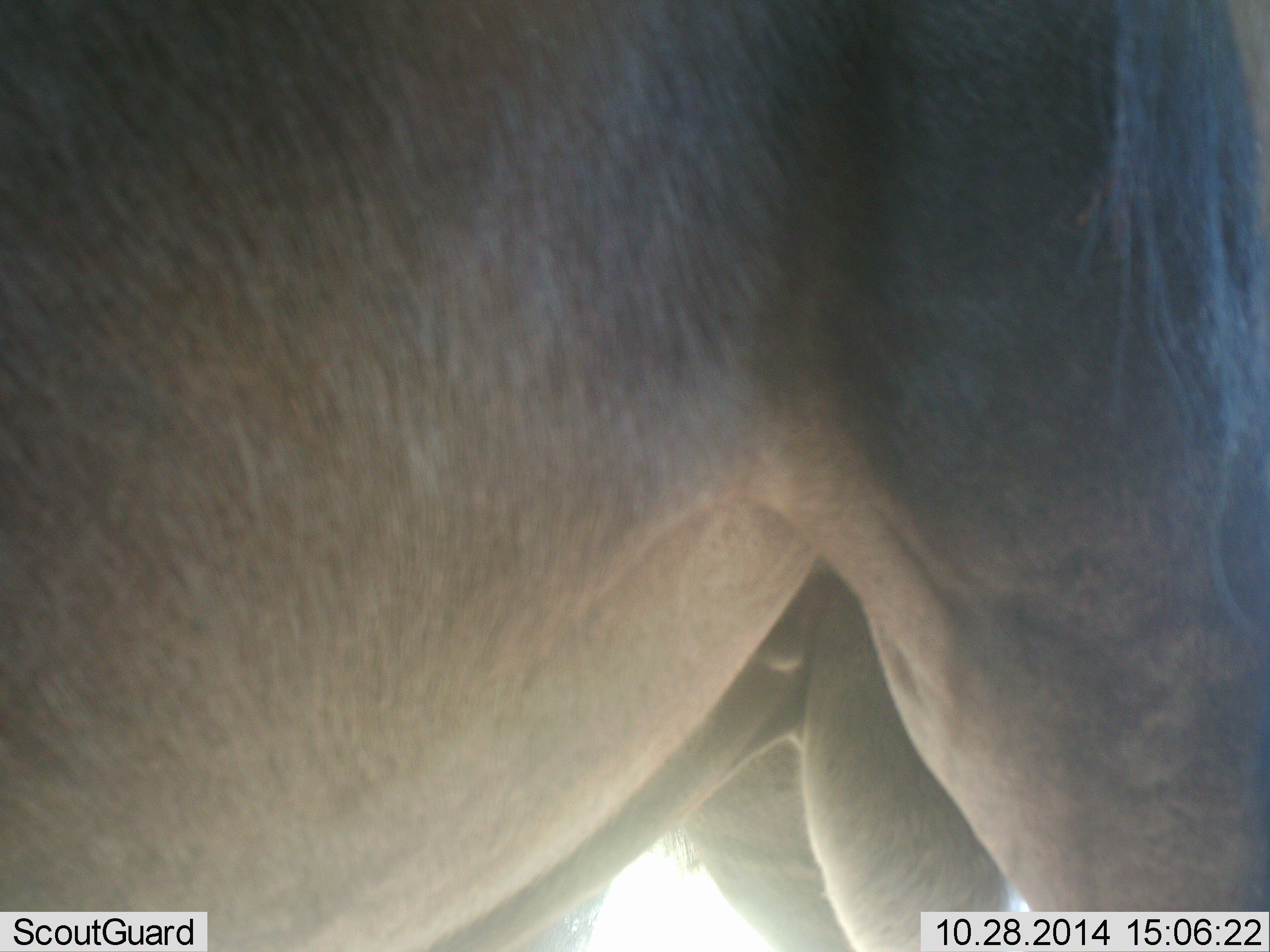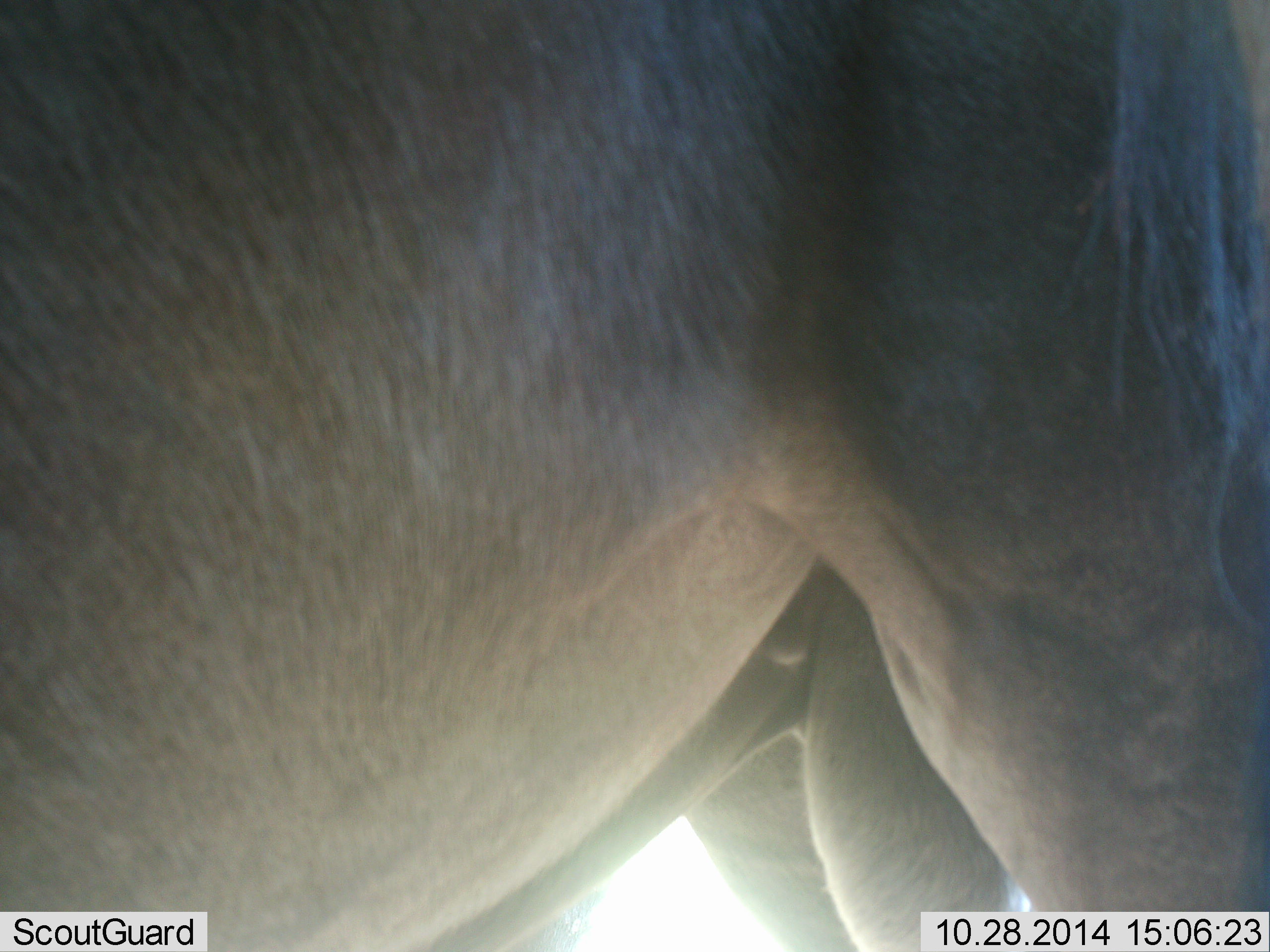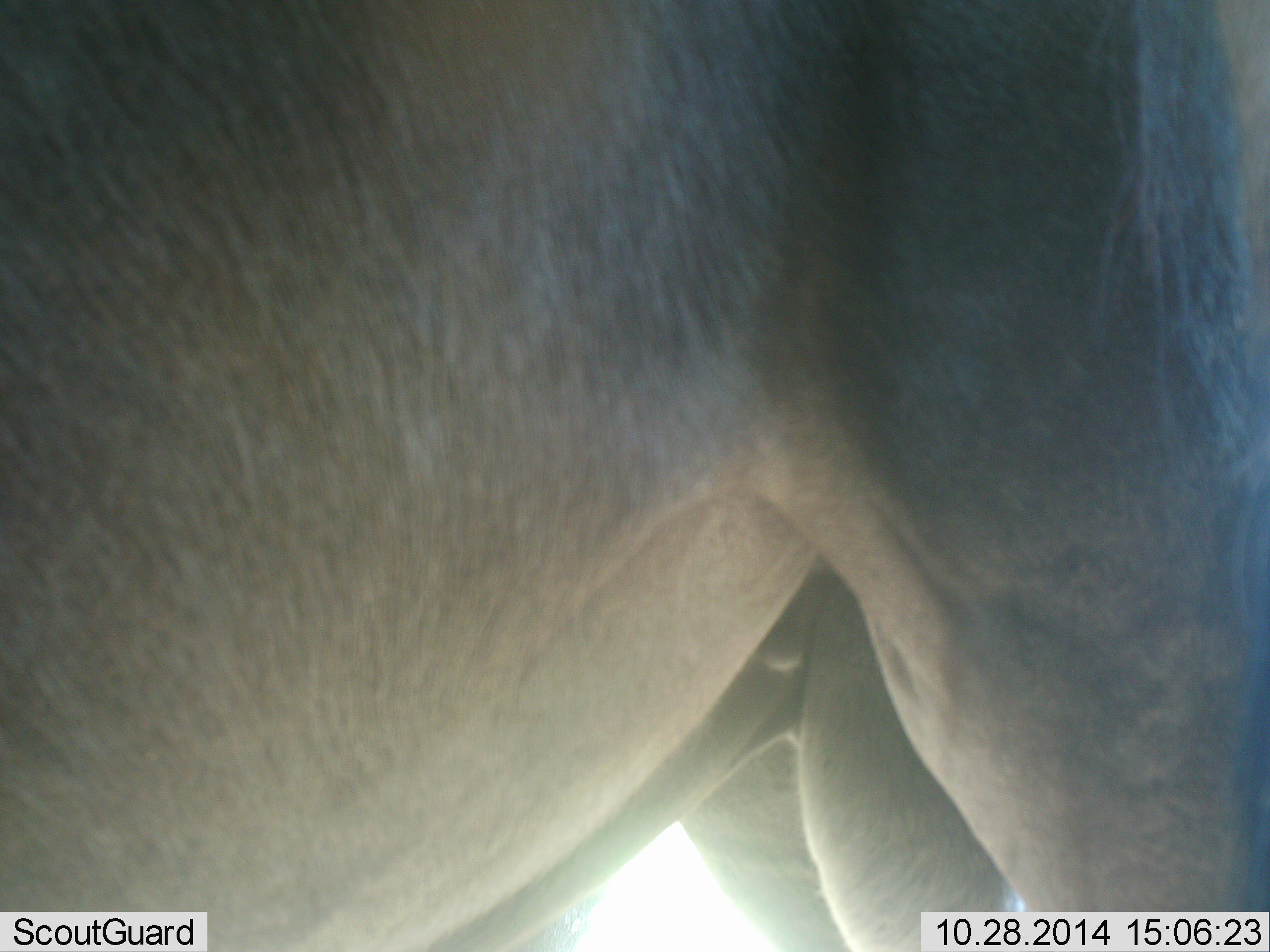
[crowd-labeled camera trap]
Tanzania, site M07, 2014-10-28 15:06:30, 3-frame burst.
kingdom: Animalia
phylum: Chordata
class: Mammalia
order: Artiodactyla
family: Bovidae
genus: Connochaetes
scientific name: Connochaetes taurinus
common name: blue wildebeest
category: wildebeest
Wildebeest (blue wildebeest) (Connochaetes taurinus), count 1. Behavior (volunteer vote fractions): standing 90%, resting 0%, moving 0%, interacting 10%. Young present (vote fraction): 0%. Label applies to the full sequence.